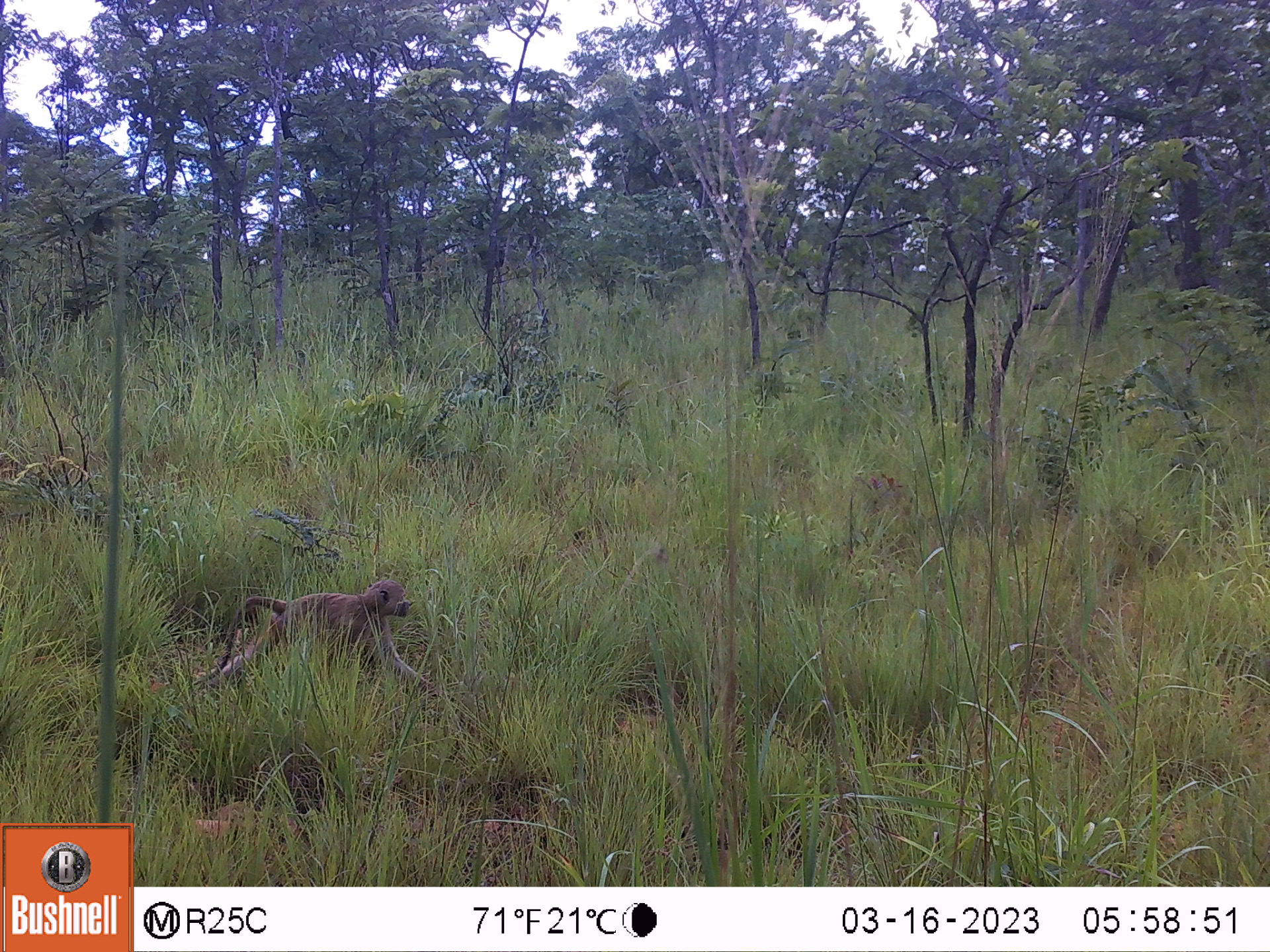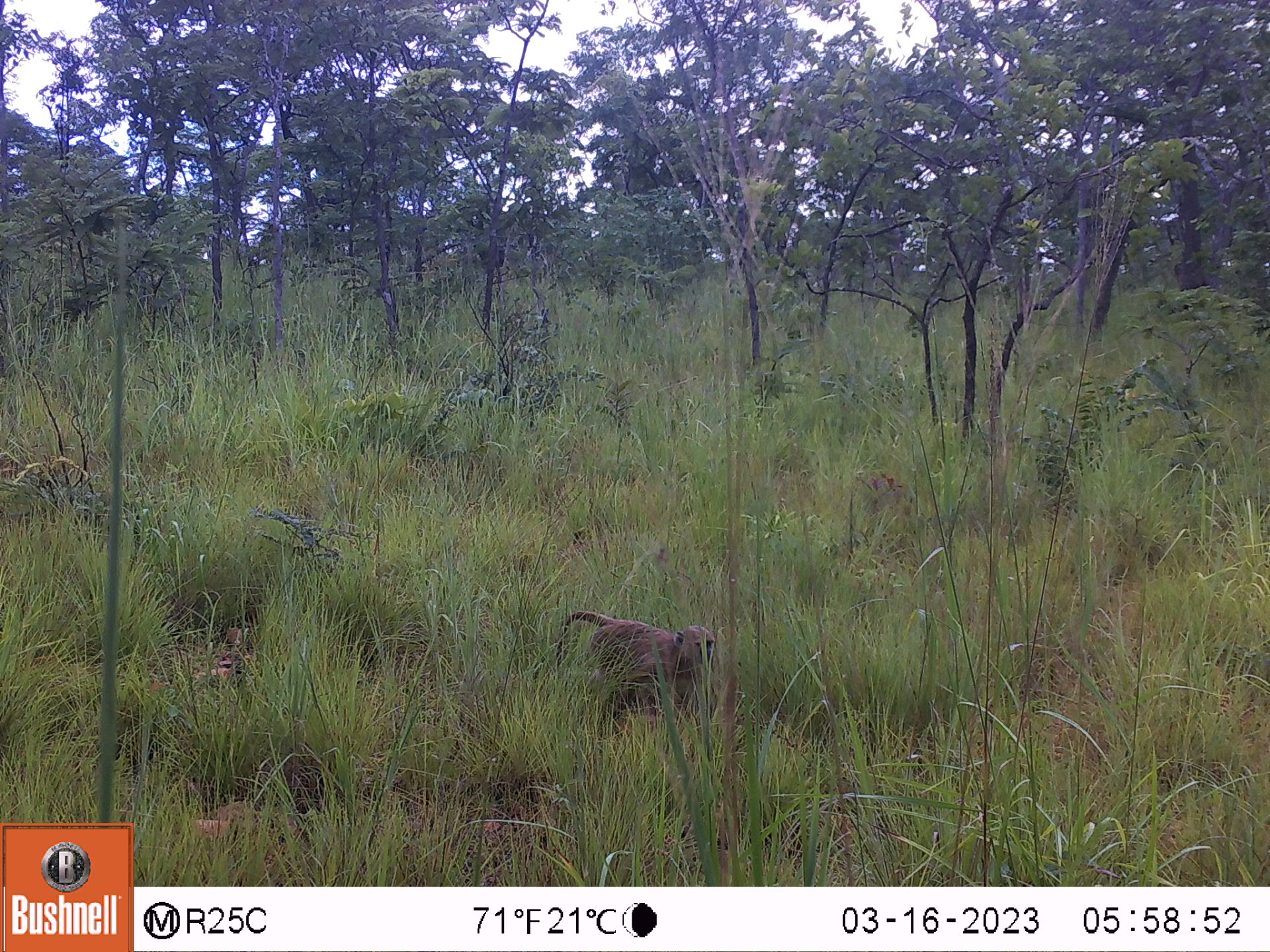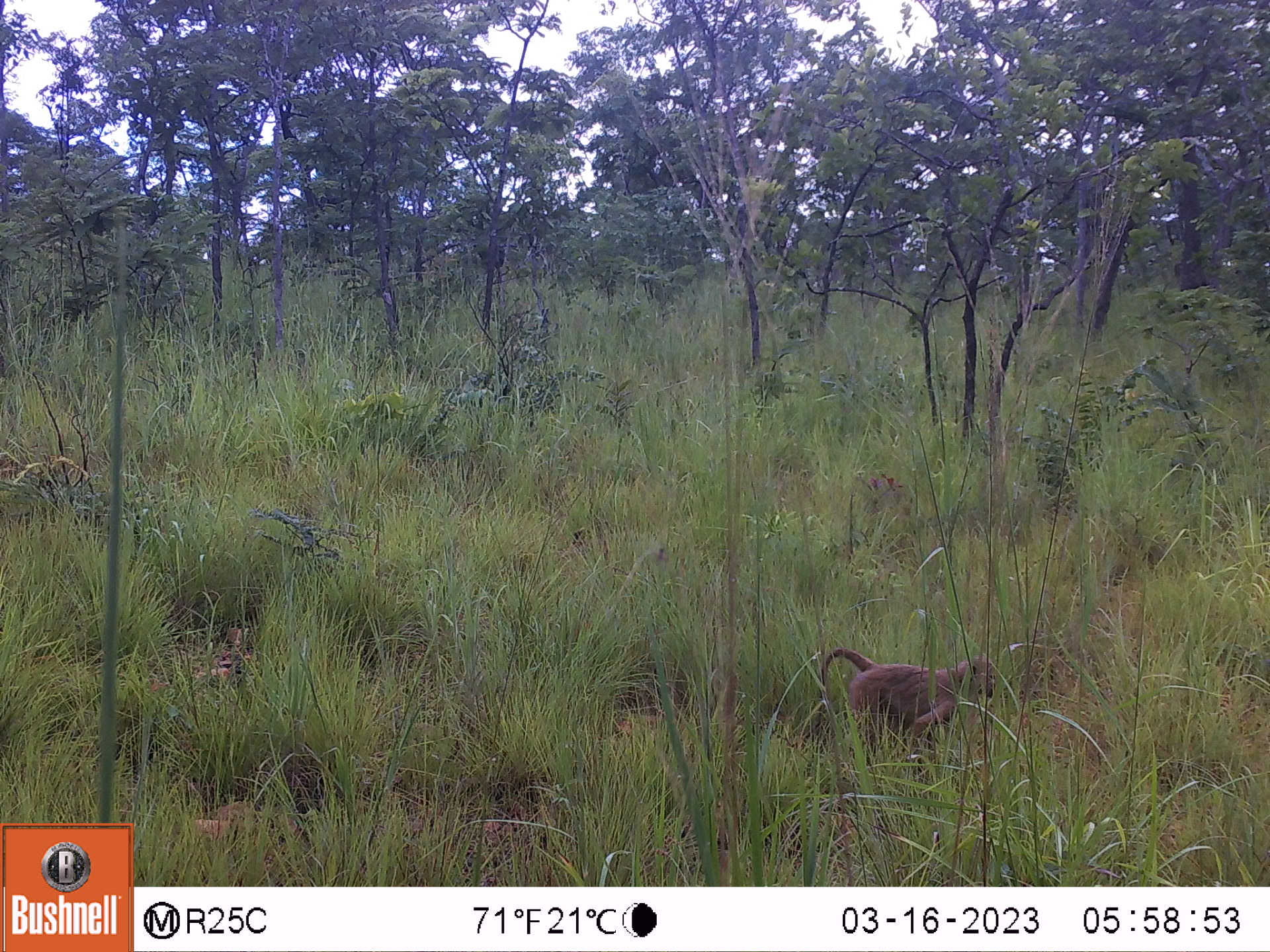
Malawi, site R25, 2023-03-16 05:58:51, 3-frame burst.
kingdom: Animalia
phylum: Chordata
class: Mammalia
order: Primates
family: Cercopithecidae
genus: Papio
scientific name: Papio cynocephalus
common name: yellow baboon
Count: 1.